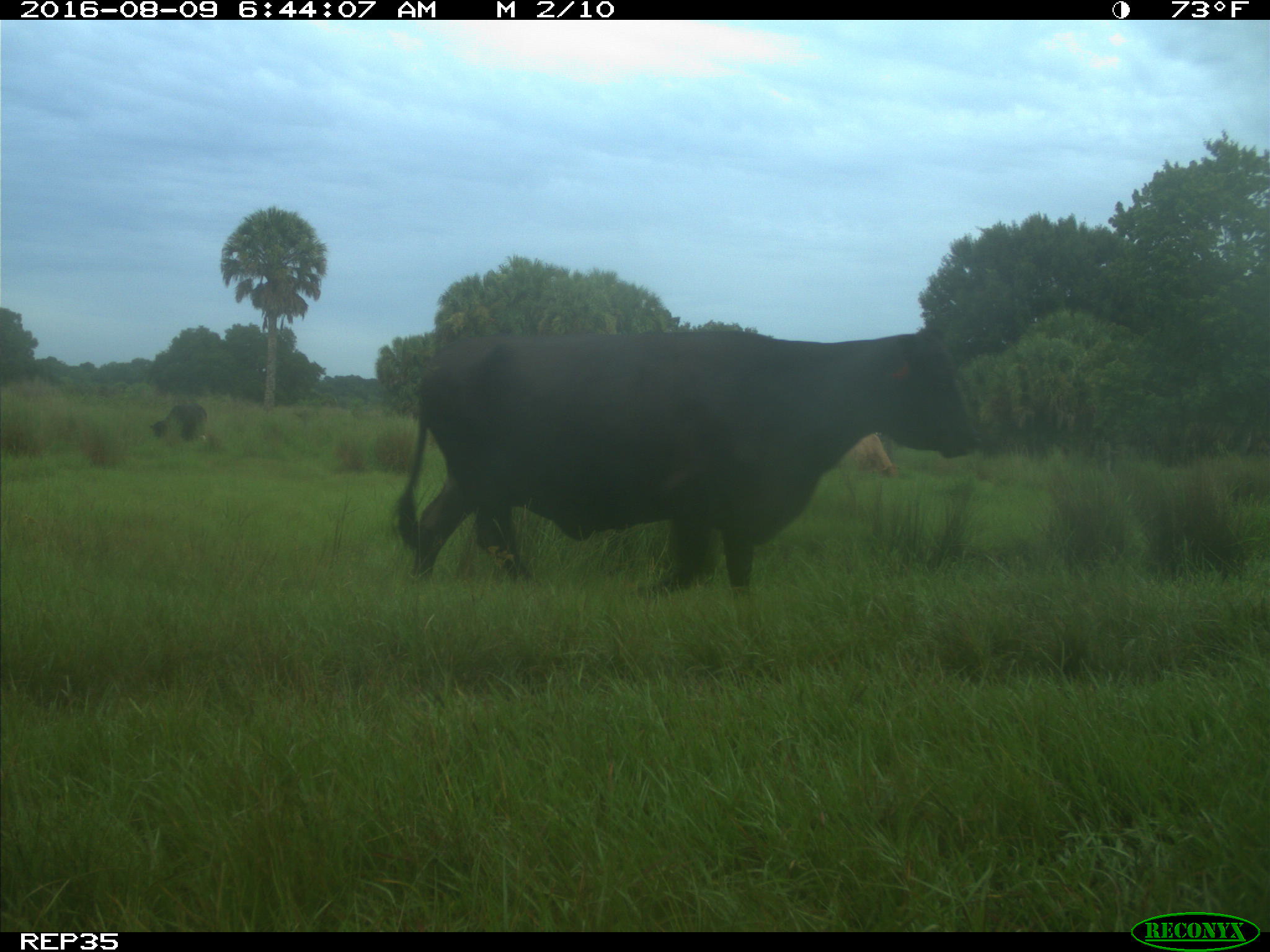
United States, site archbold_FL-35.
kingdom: Animalia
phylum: Chordata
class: Mammalia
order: Artiodactyla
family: Bovidae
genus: Bos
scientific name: Bos taurus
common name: domestic cow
Bos taurus (domestic cow).